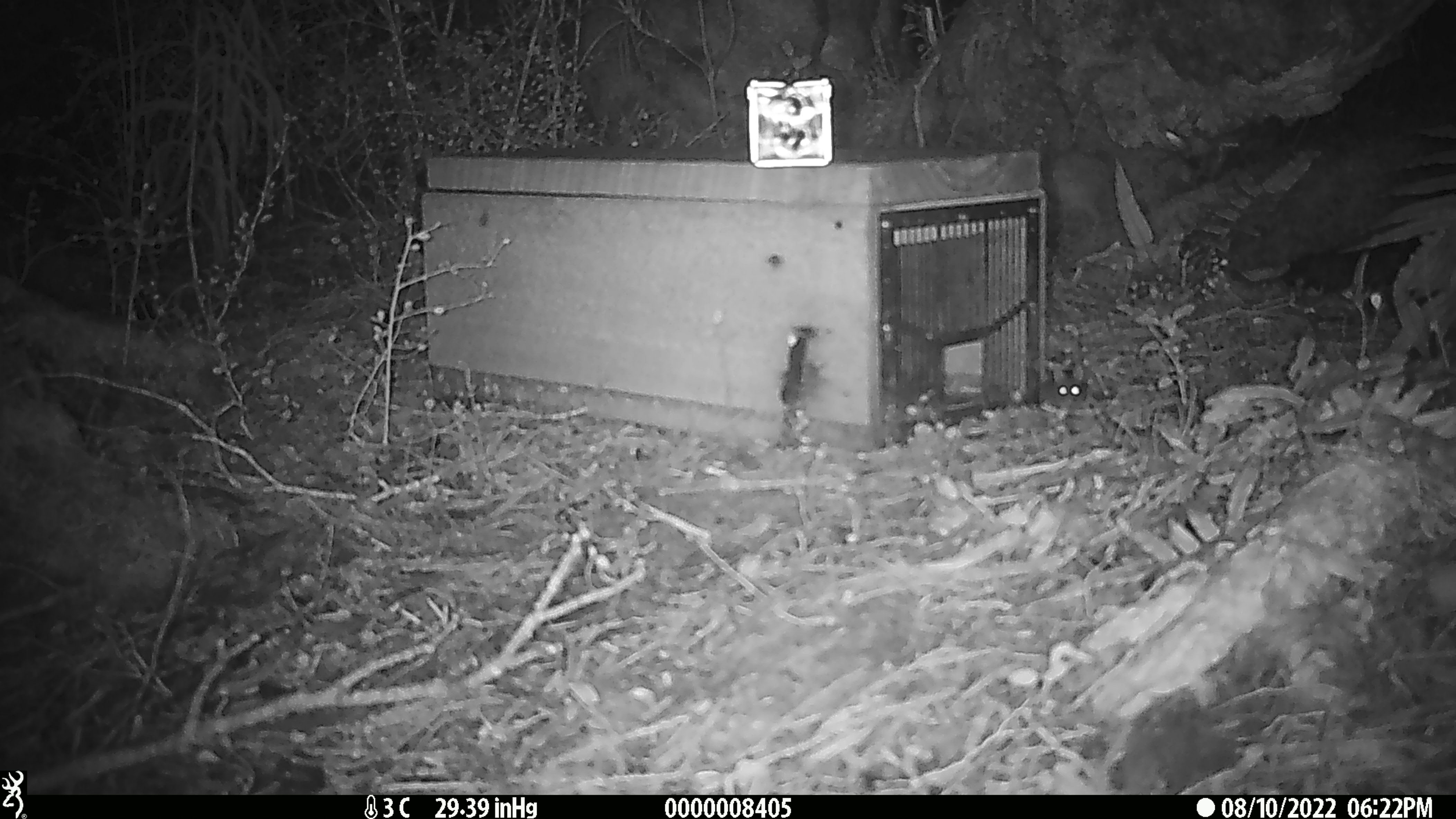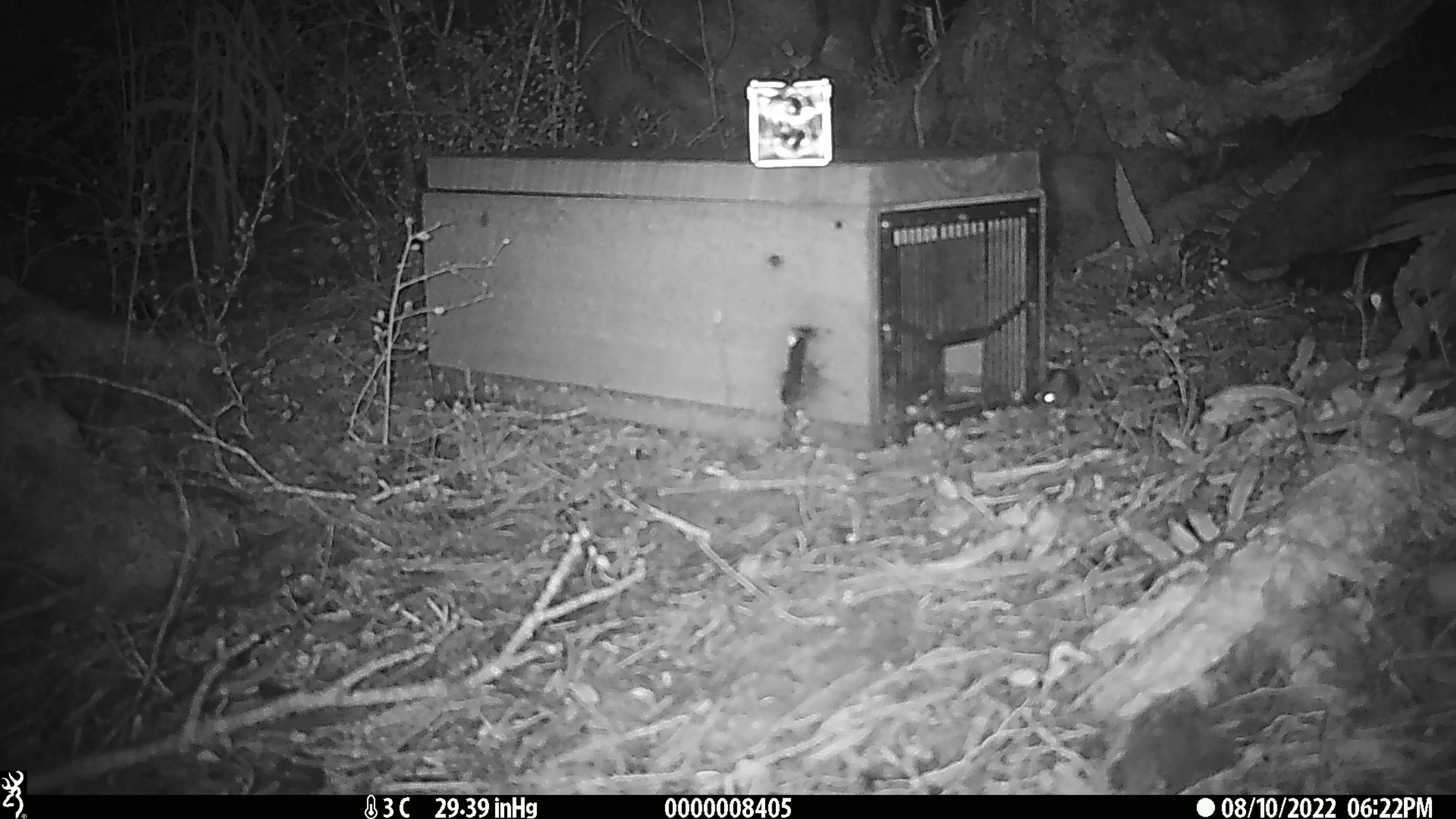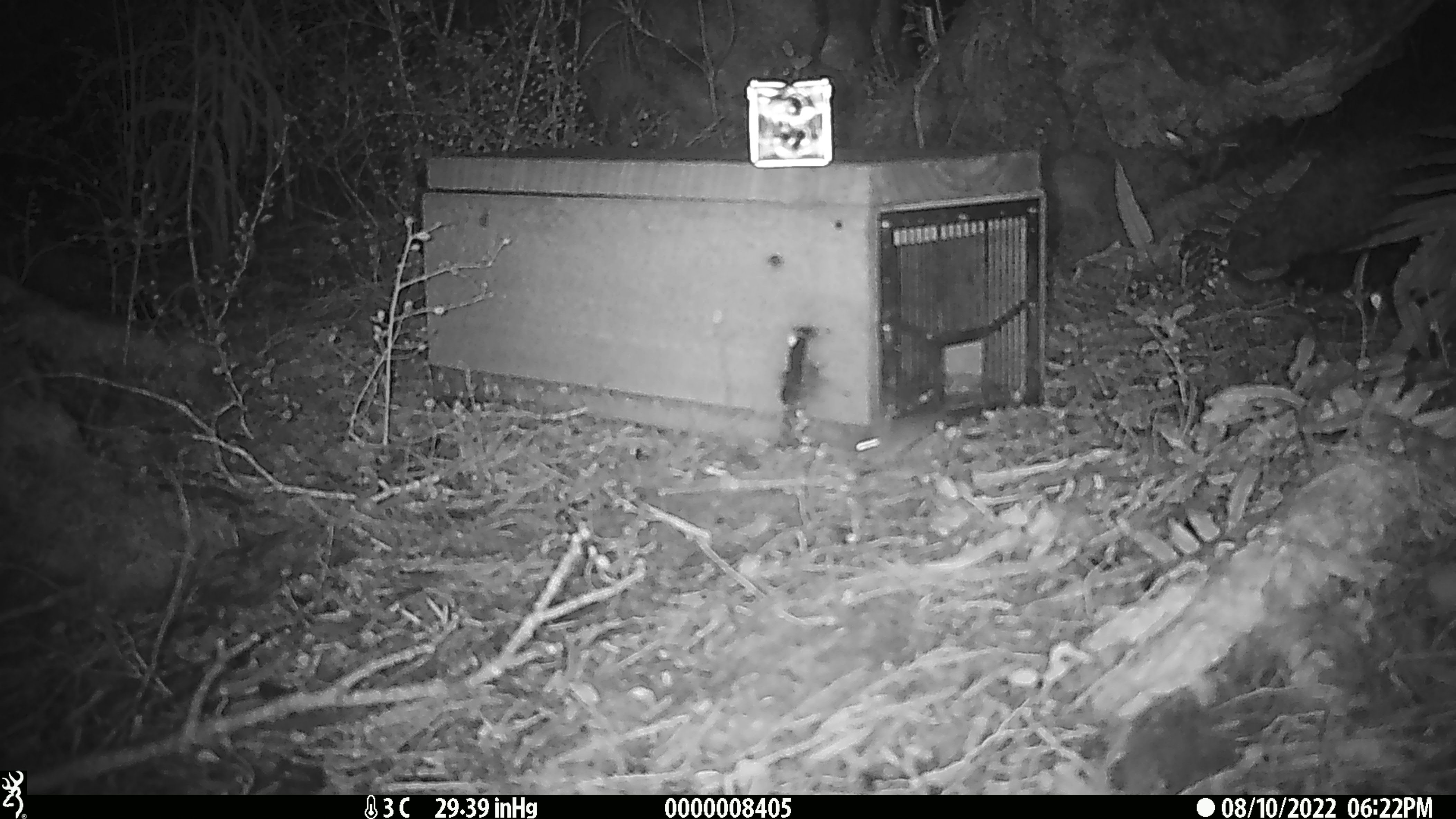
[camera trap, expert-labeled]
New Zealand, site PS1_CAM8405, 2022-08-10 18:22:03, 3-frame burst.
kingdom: Animalia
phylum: Chordata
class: Mammalia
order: Rodentia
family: Muridae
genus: Mus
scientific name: Mus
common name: mouse